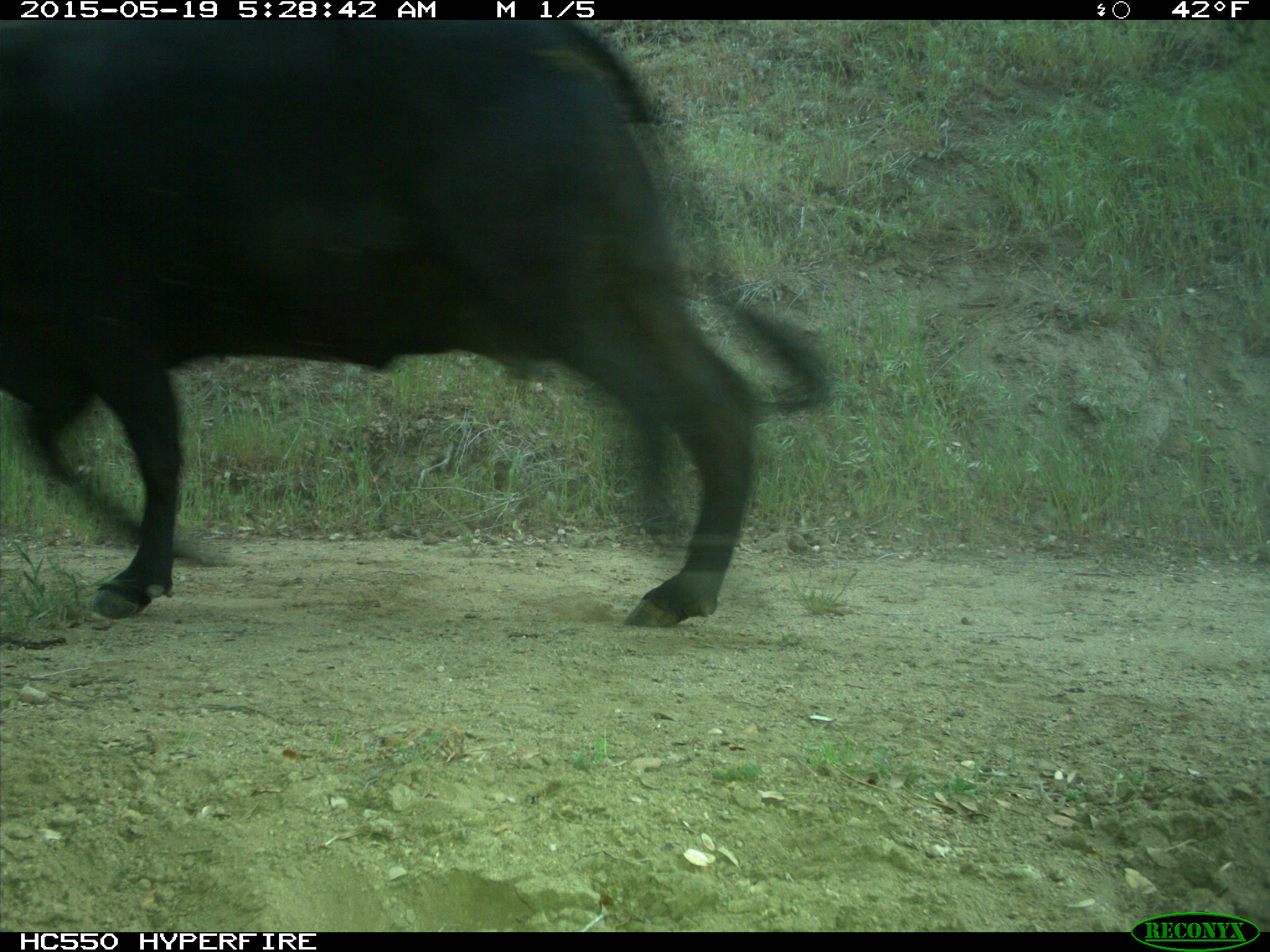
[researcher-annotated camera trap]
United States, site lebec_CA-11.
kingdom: Animalia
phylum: Chordata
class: Mammalia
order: Artiodactyla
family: Bovidae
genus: Bos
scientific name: Bos taurus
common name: domestic cow